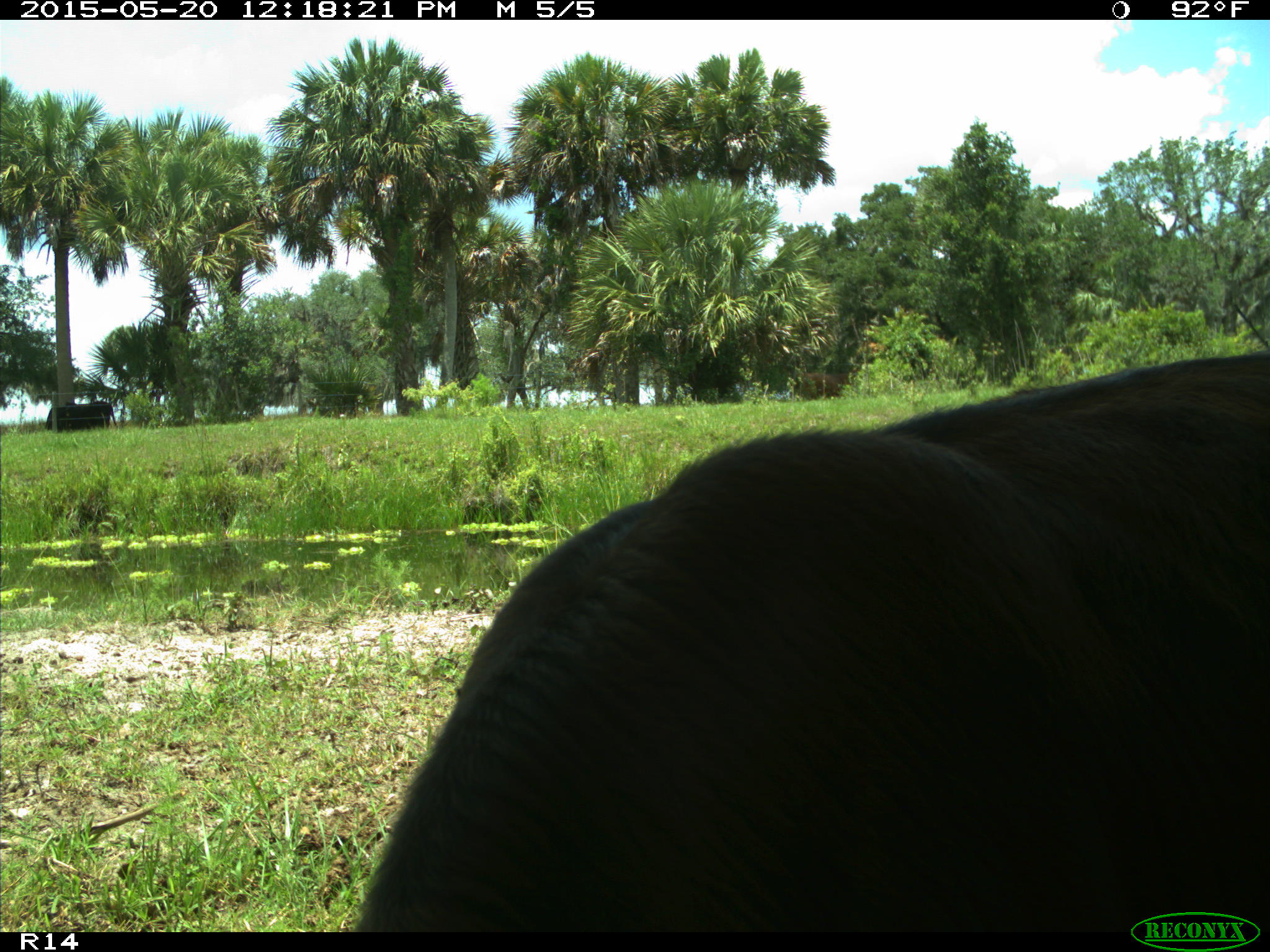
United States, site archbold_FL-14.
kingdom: Animalia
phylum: Chordata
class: Mammalia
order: Artiodactyla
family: Bovidae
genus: Bos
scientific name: Bos taurus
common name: domestic cow